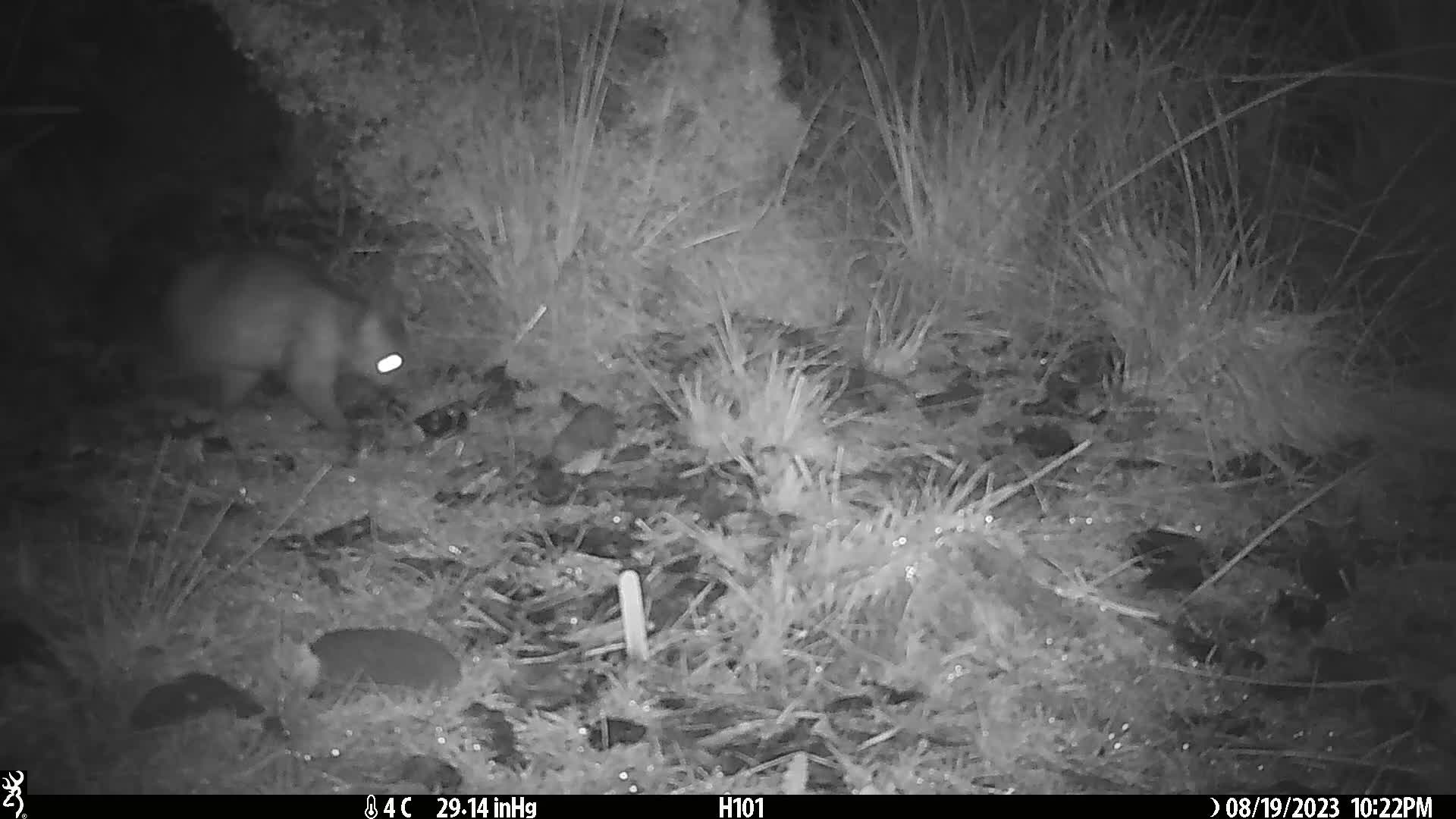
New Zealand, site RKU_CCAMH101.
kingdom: Animalia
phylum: Chordata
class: Mammalia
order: Diprotodontia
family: Phalangeridae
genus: Trichosurus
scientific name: Trichosurus vulpecula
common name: common brushtail possum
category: possum